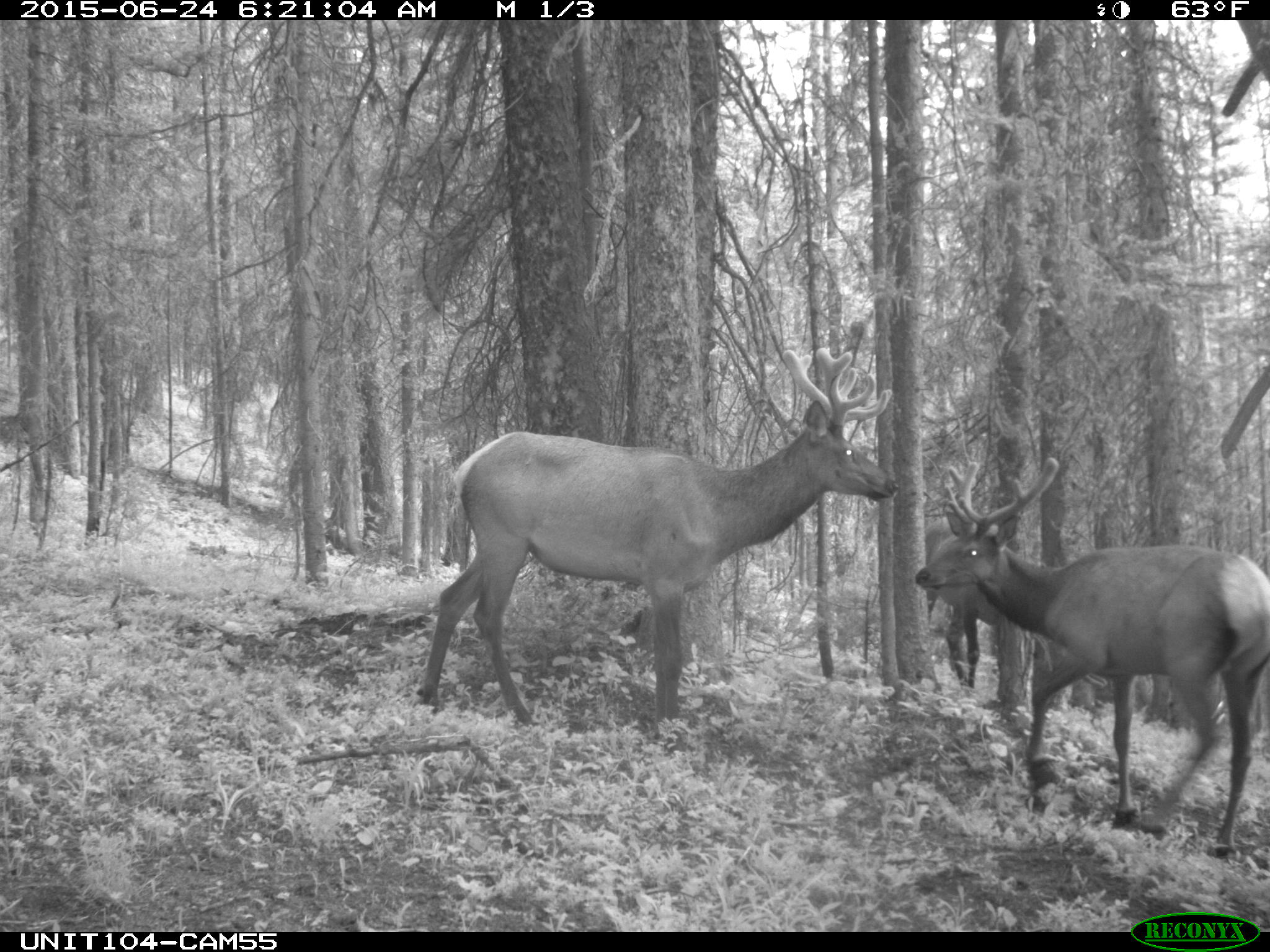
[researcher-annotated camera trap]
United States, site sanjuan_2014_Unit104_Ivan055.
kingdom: Animalia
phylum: Chordata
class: Mammalia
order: Artiodactyla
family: Cervidae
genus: Cervus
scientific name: Cervus elaphus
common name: red deer